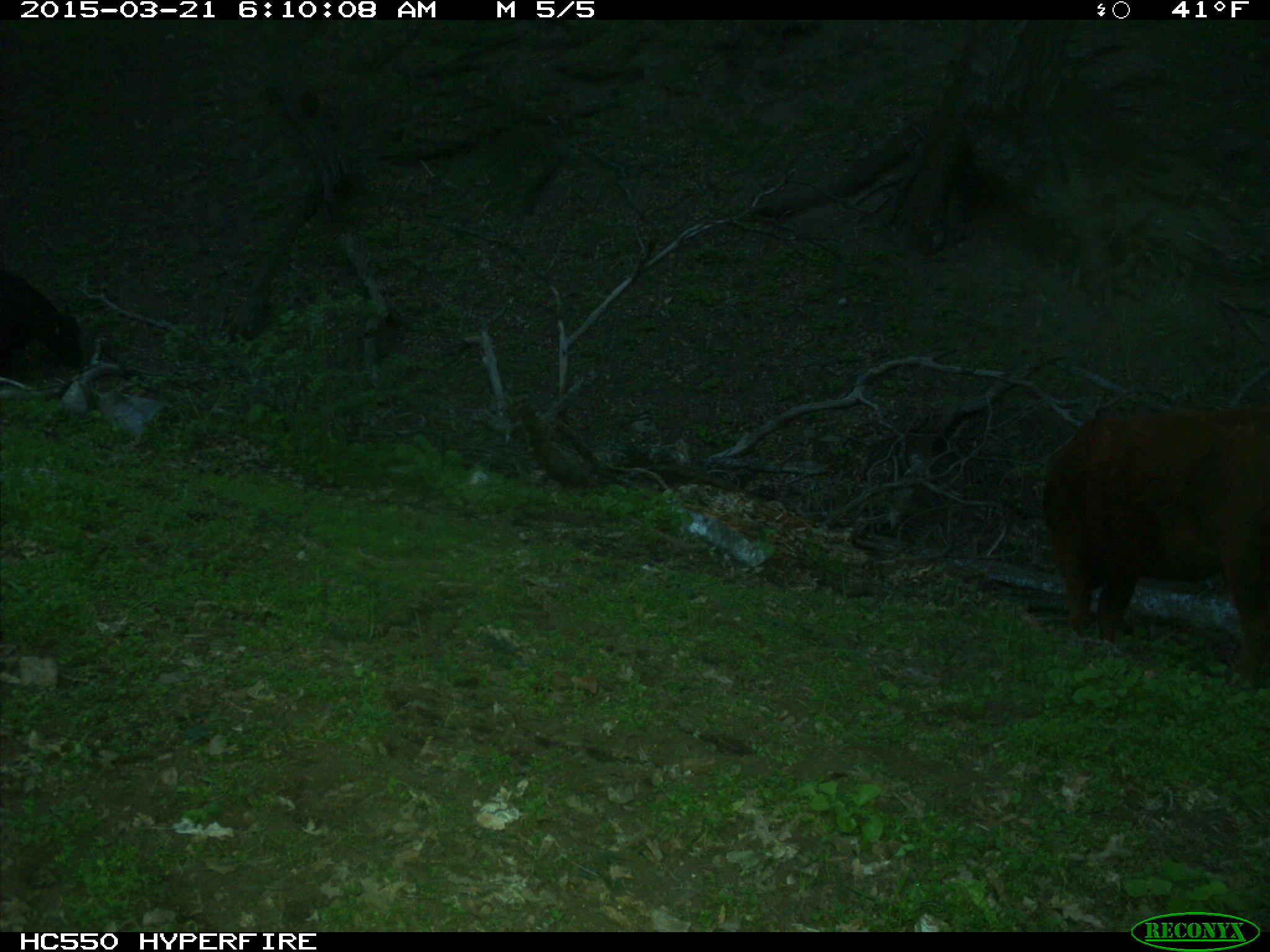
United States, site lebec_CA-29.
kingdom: Animalia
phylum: Chordata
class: Mammalia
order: Artiodactyla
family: Bovidae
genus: Bos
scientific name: Bos taurus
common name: domestic cow